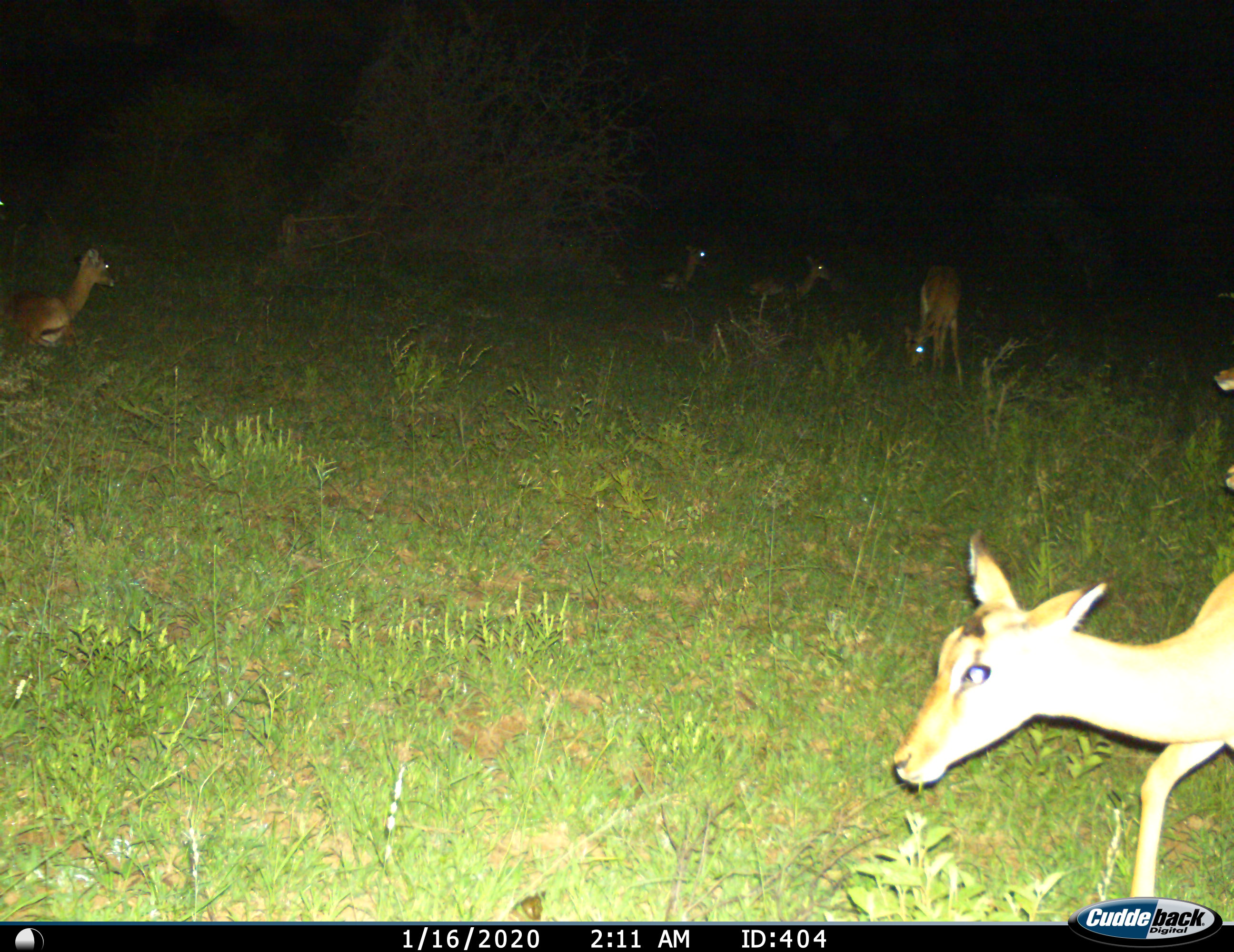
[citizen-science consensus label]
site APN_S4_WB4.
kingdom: Animalia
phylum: Chordata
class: Mammalia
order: Artiodactyla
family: Bovidae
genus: Aepyceros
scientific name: Aepyceros melampus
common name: impala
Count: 5.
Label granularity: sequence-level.